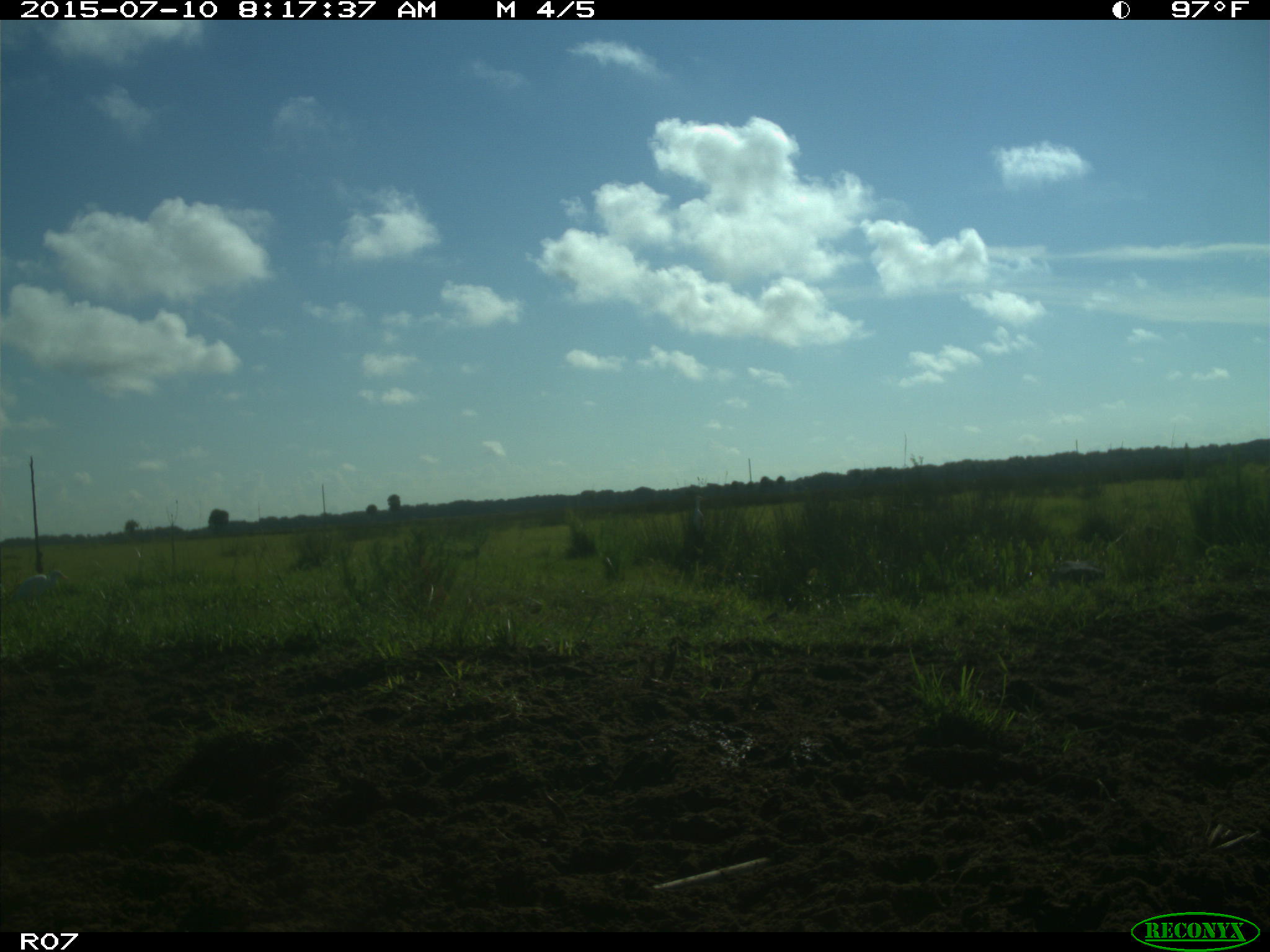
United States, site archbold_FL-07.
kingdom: Animalia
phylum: Chordata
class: Aves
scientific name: Aves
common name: birds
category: unidentified bird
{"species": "unidentified bird (birds) (Aves)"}